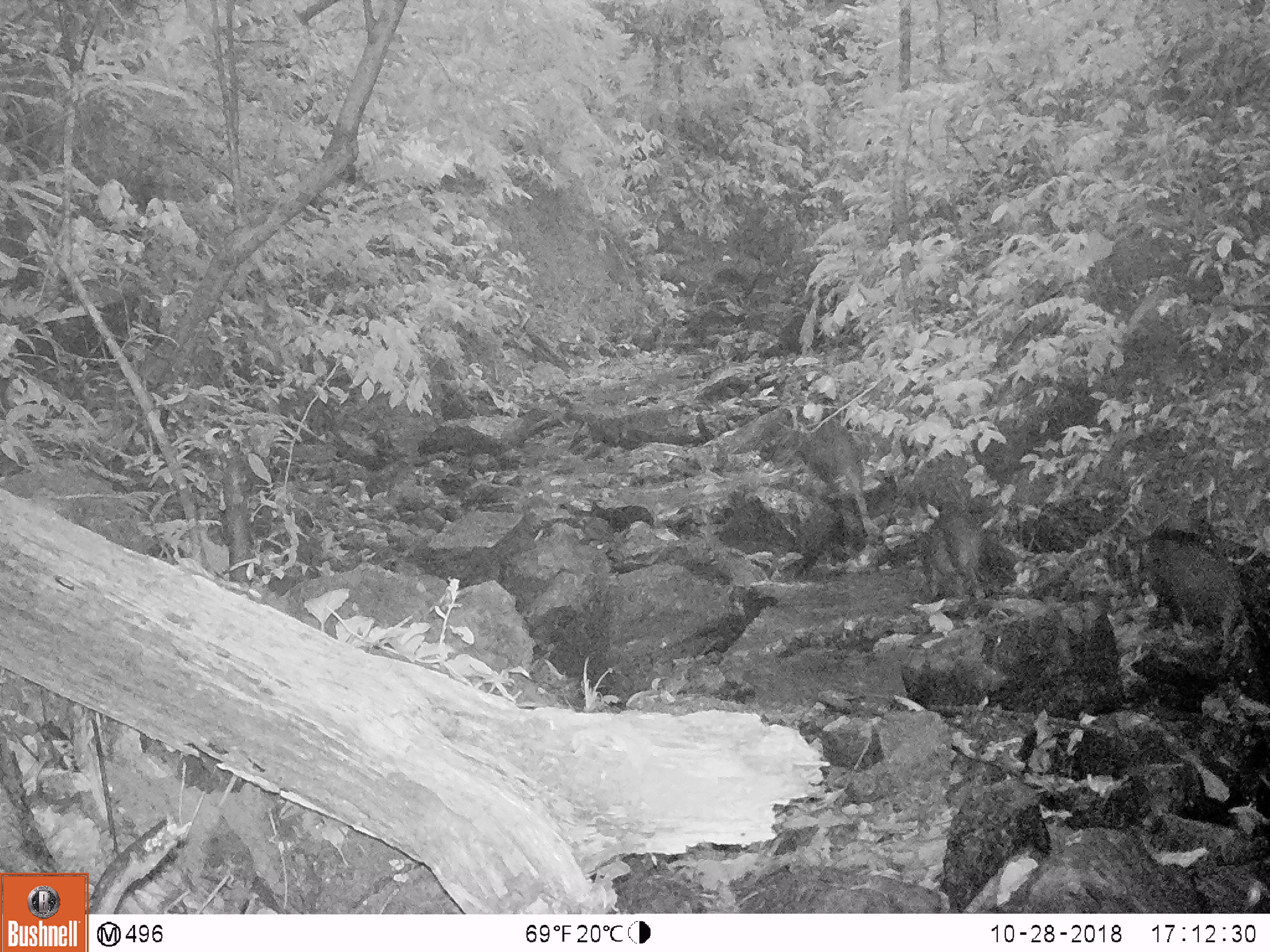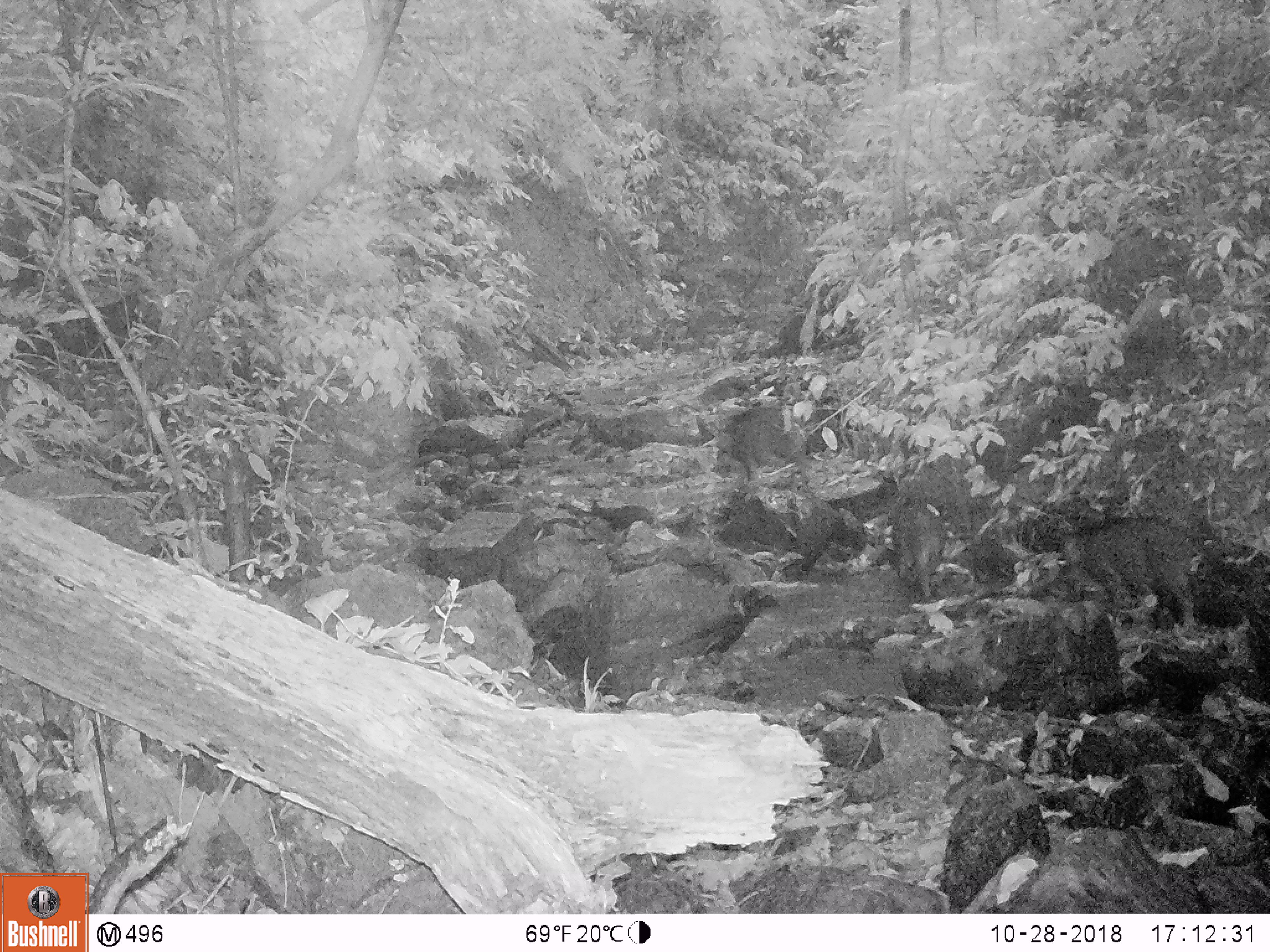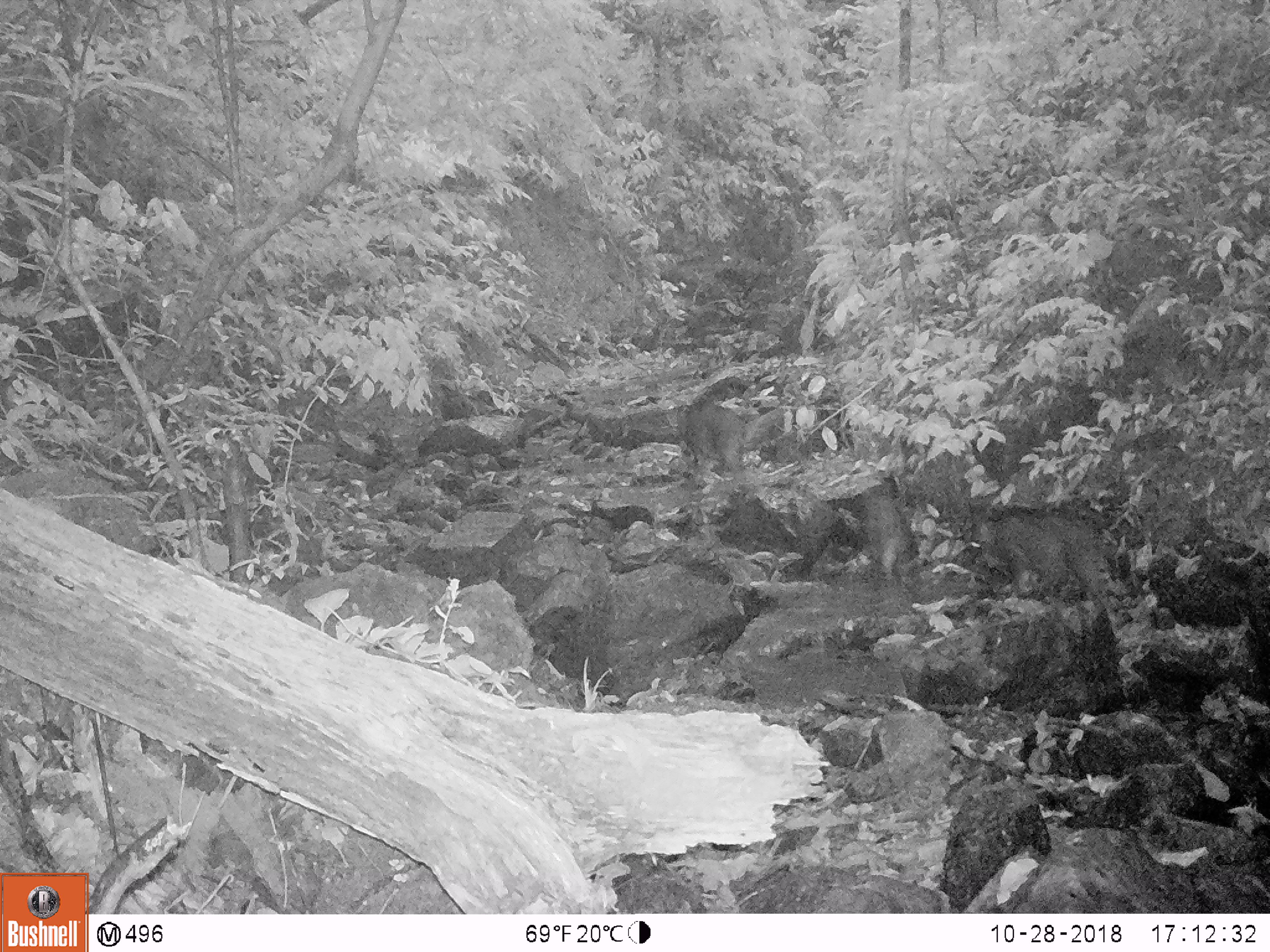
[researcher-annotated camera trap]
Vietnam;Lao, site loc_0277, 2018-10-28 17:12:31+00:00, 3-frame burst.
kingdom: Animalia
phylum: Chordata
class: Mammalia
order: Artiodactyla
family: Suidae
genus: Sus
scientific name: Sus scrofa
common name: eurasian wild pig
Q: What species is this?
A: Eurasian wild pig (Sus scrofa).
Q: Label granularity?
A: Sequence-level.